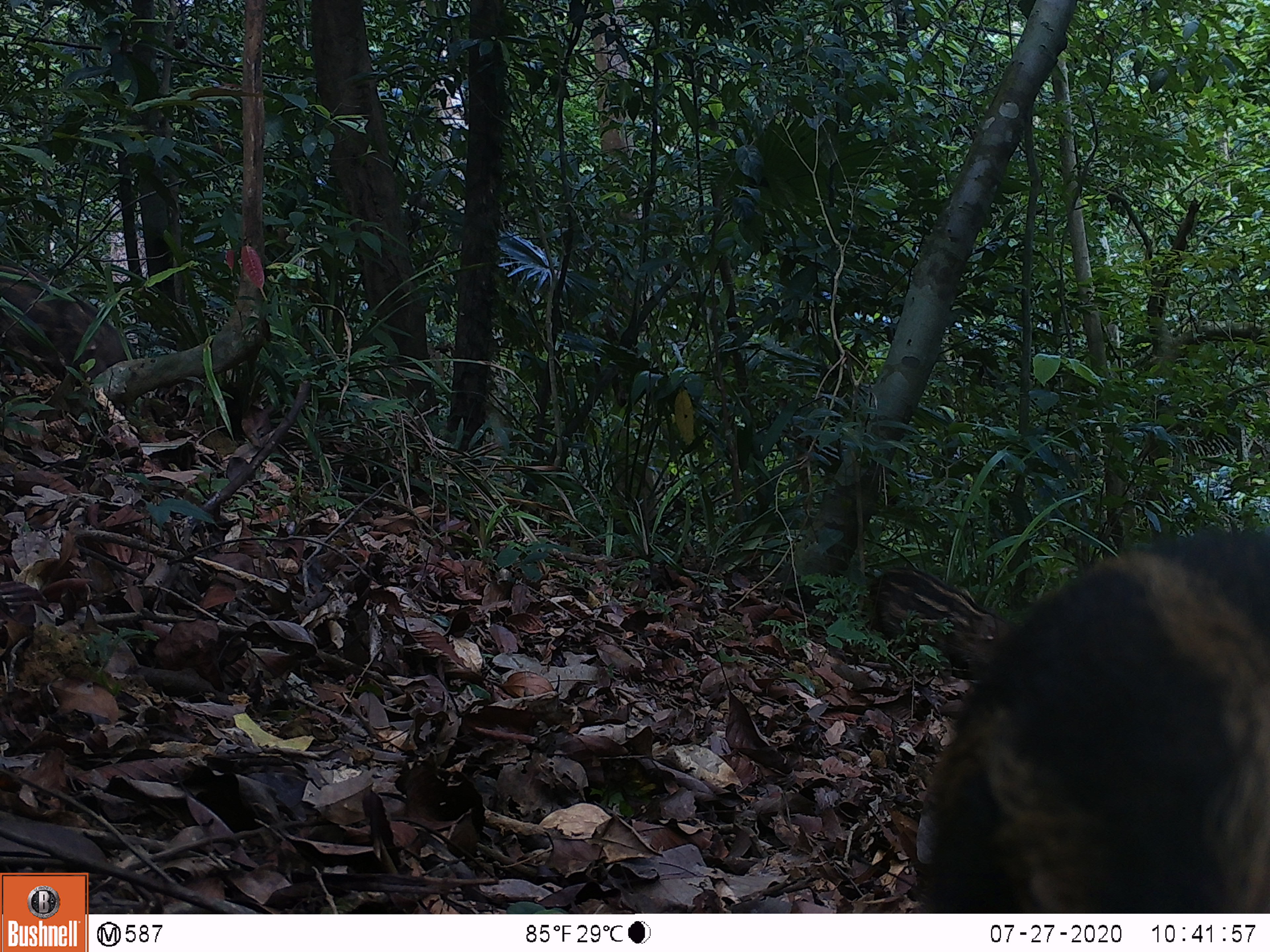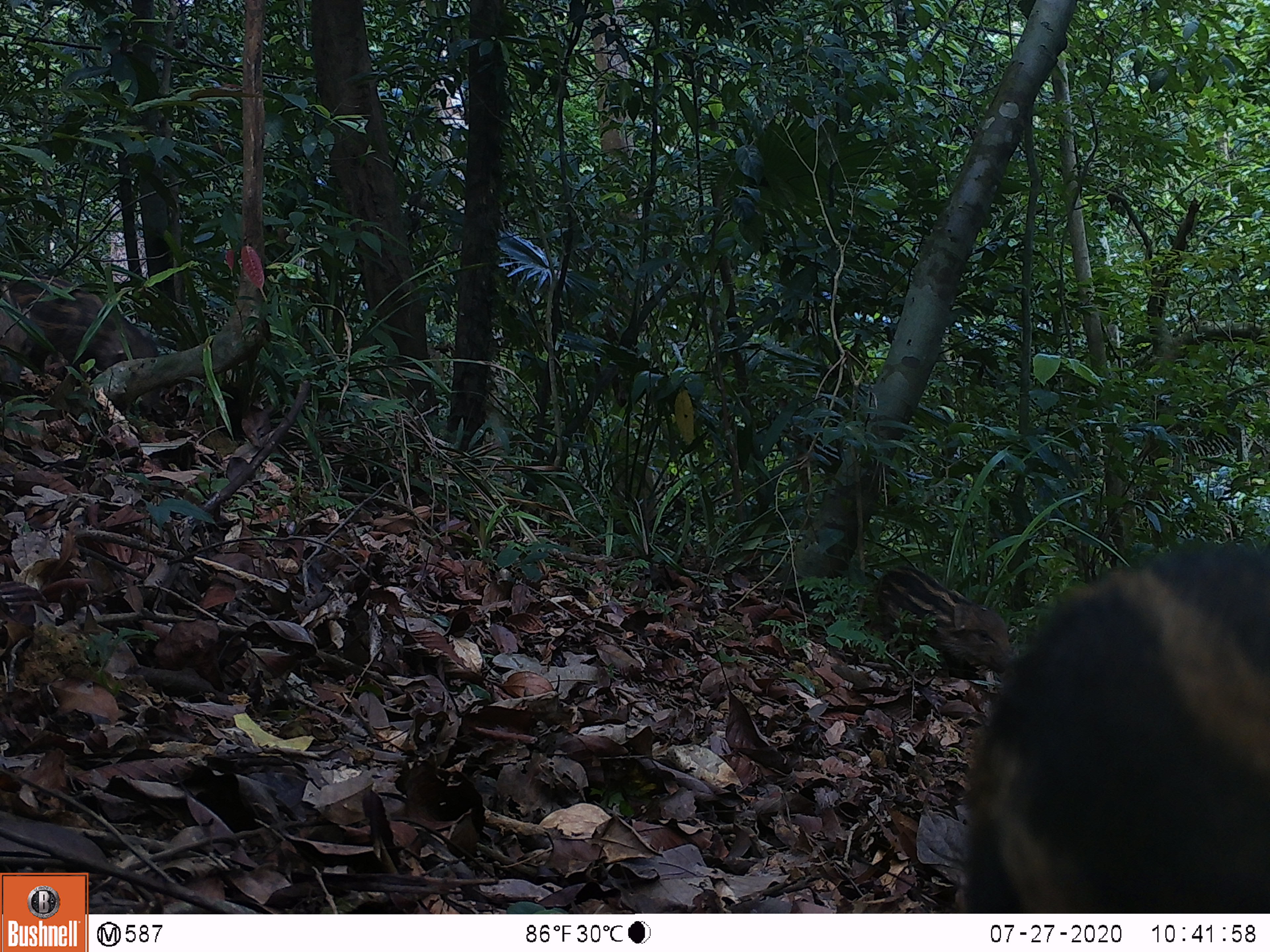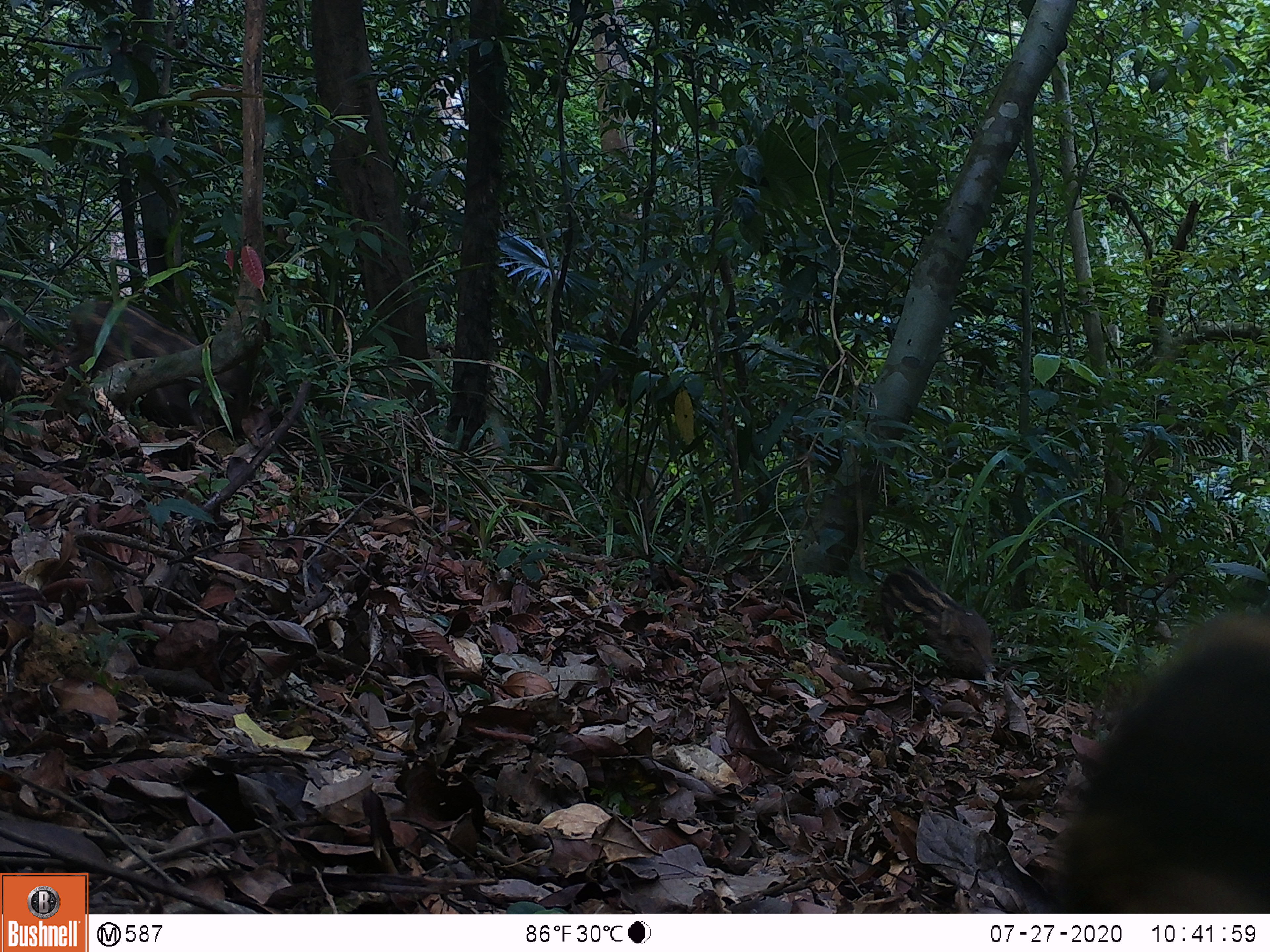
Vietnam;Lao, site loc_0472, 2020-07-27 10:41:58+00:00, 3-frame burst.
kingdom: Animalia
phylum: Chordata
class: Mammalia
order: Artiodactyla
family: Suidae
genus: Sus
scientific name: Sus scrofa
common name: eurasian wild pig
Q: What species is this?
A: Eurasian wild pig (Sus scrofa).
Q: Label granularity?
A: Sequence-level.